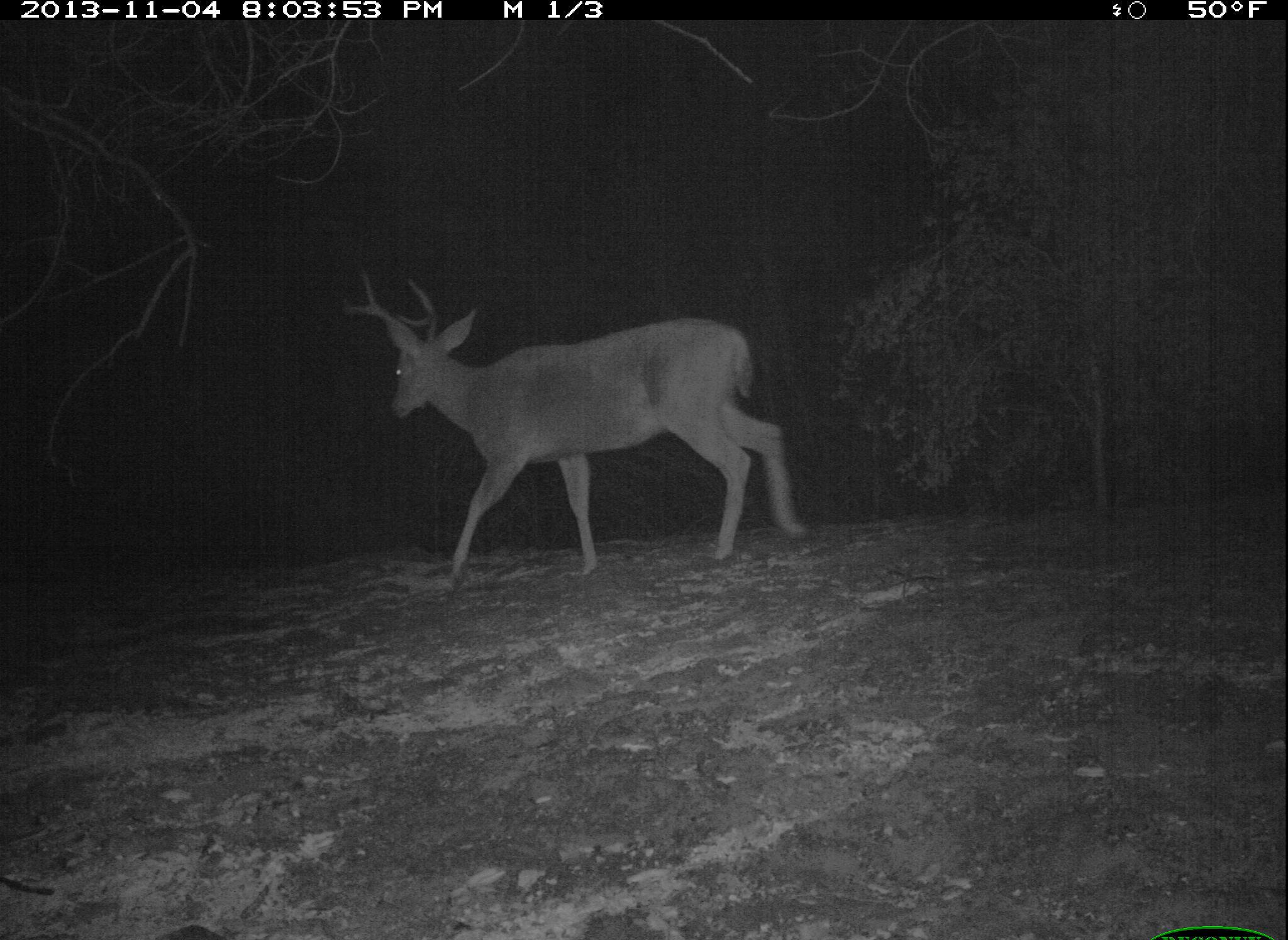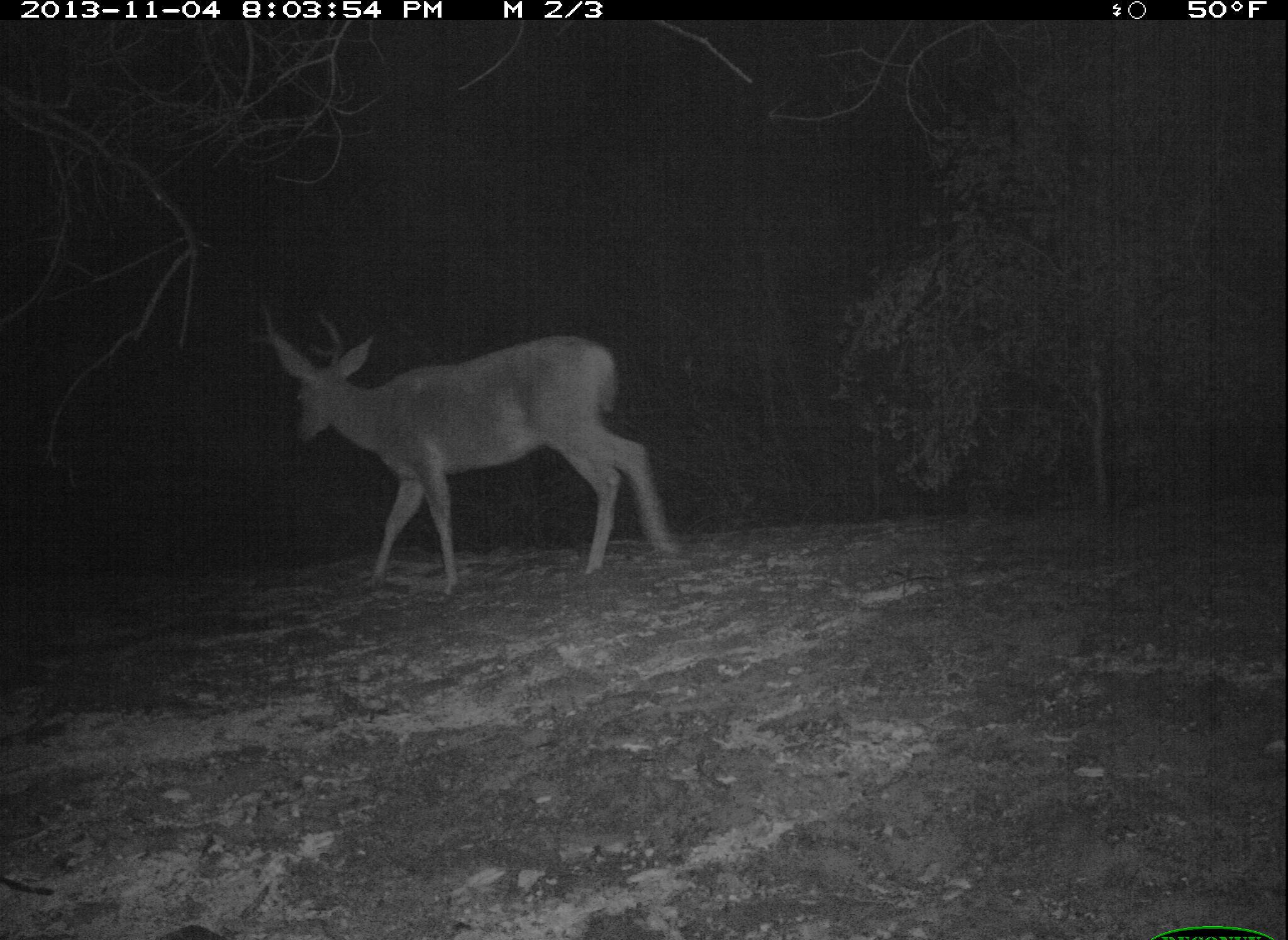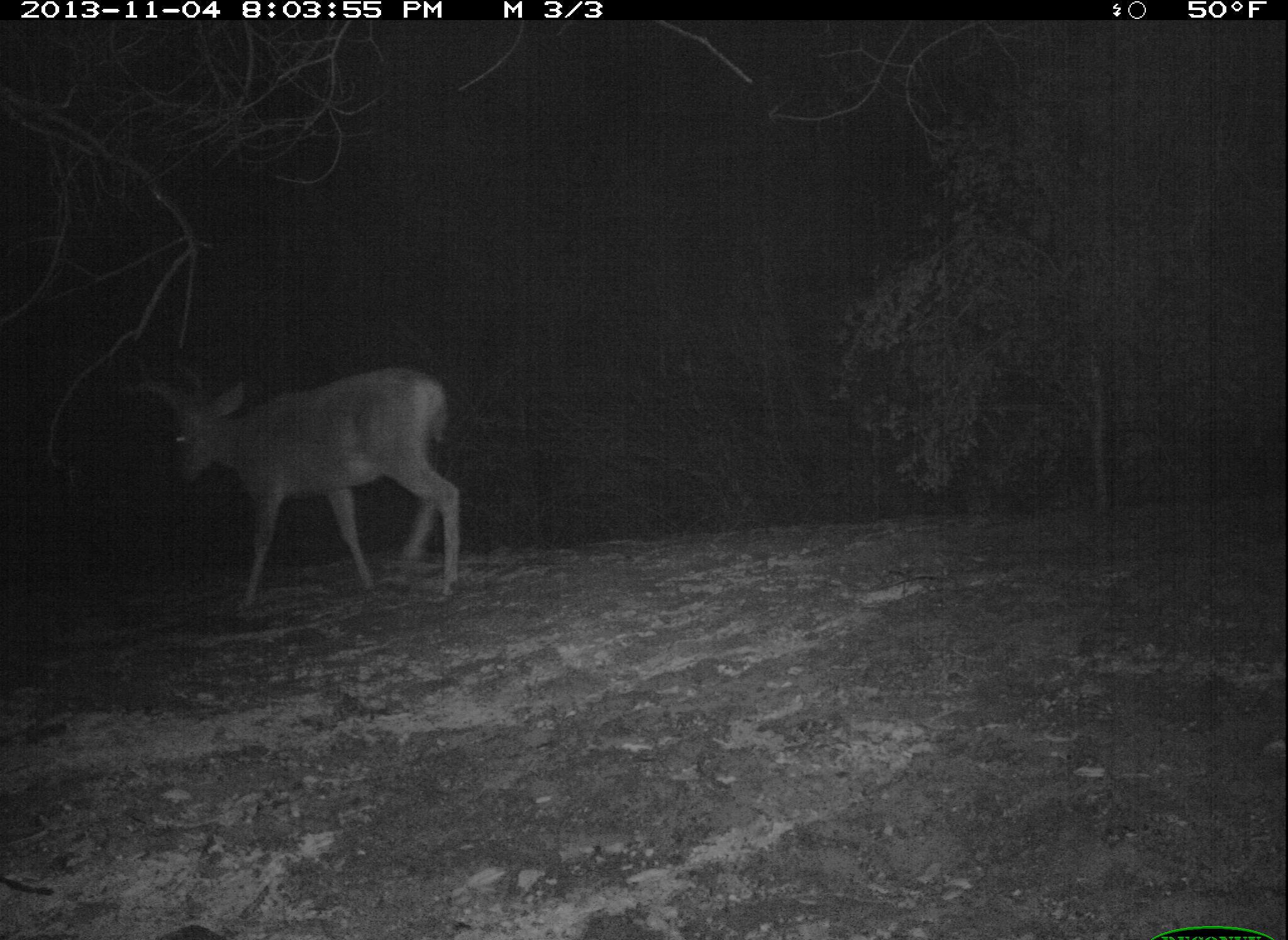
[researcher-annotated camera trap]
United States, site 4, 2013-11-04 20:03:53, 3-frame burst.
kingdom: Animalia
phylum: Chordata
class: Mammalia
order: Artiodactyla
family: Cervidae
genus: Odocoileus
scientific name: Odocoileus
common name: deer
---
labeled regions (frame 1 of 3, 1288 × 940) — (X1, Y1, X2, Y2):
deer: (339, 263, 810, 593)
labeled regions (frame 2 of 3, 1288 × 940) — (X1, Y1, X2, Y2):
deer: (243, 294, 677, 597)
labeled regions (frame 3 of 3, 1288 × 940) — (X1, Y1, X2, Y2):
deer: (142, 357, 463, 617)